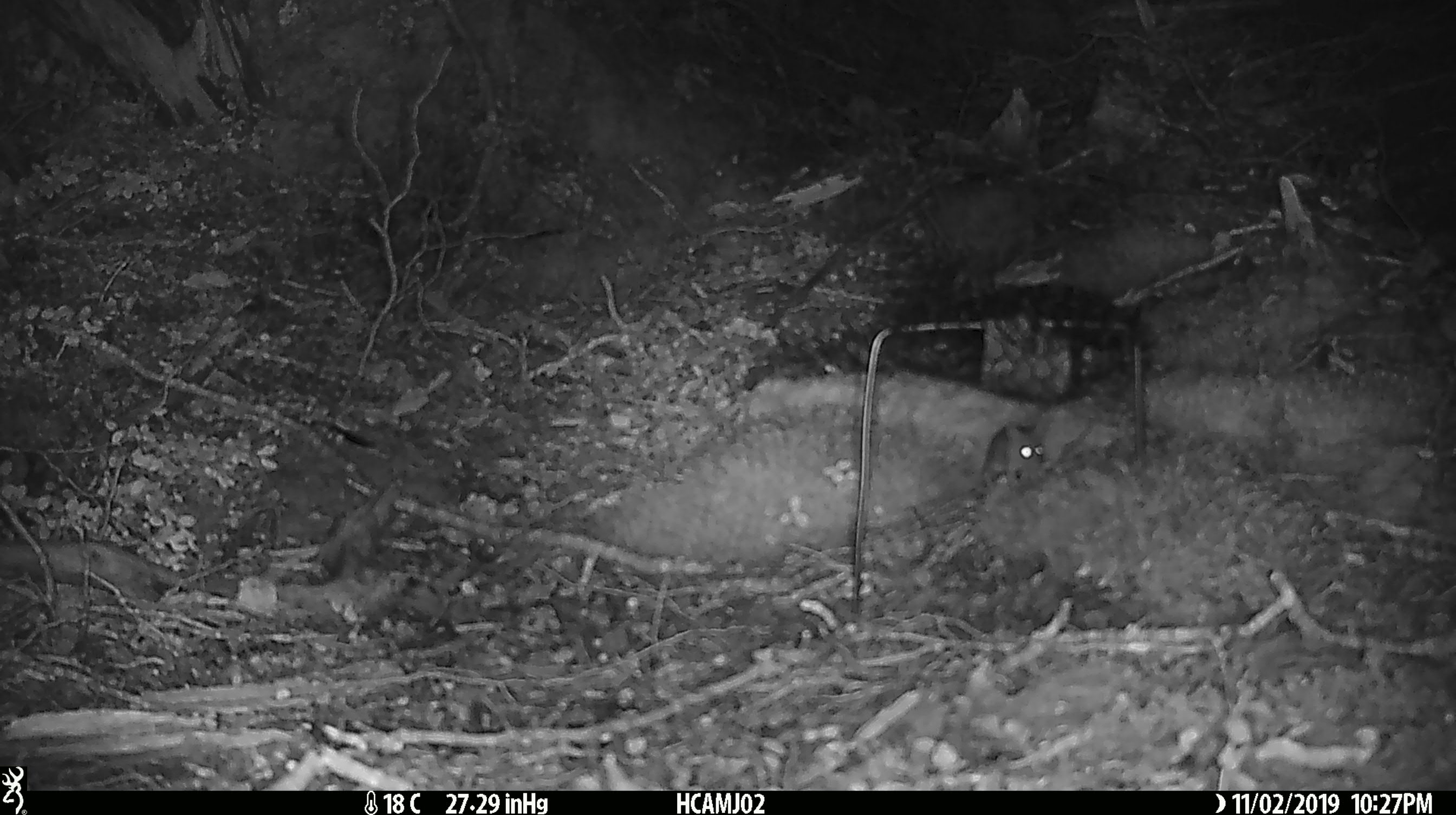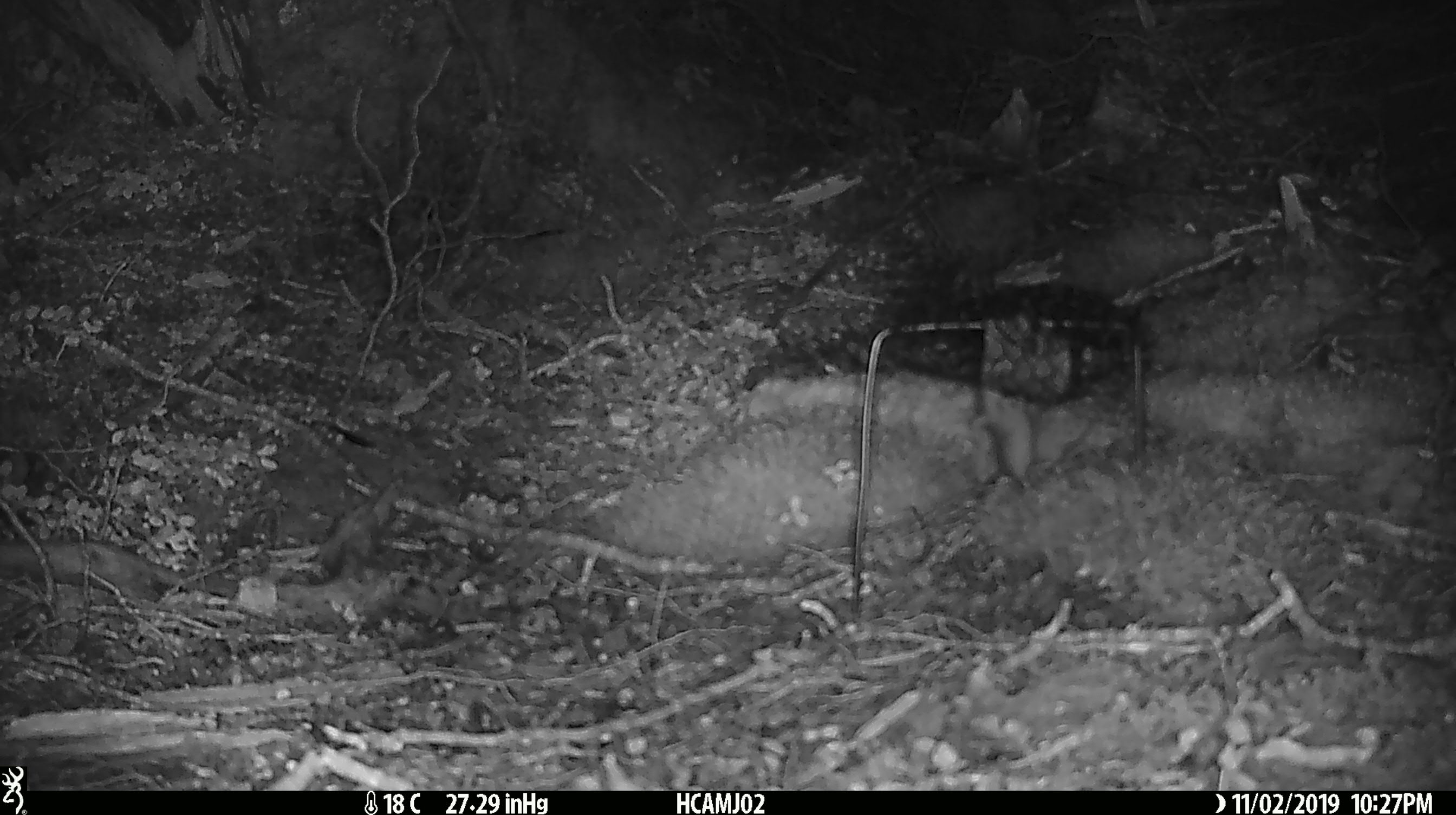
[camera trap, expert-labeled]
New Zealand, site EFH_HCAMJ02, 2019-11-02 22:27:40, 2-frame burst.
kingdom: Animalia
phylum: Chordata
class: Mammalia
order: Rodentia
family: Muridae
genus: Mus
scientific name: Mus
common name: mouse